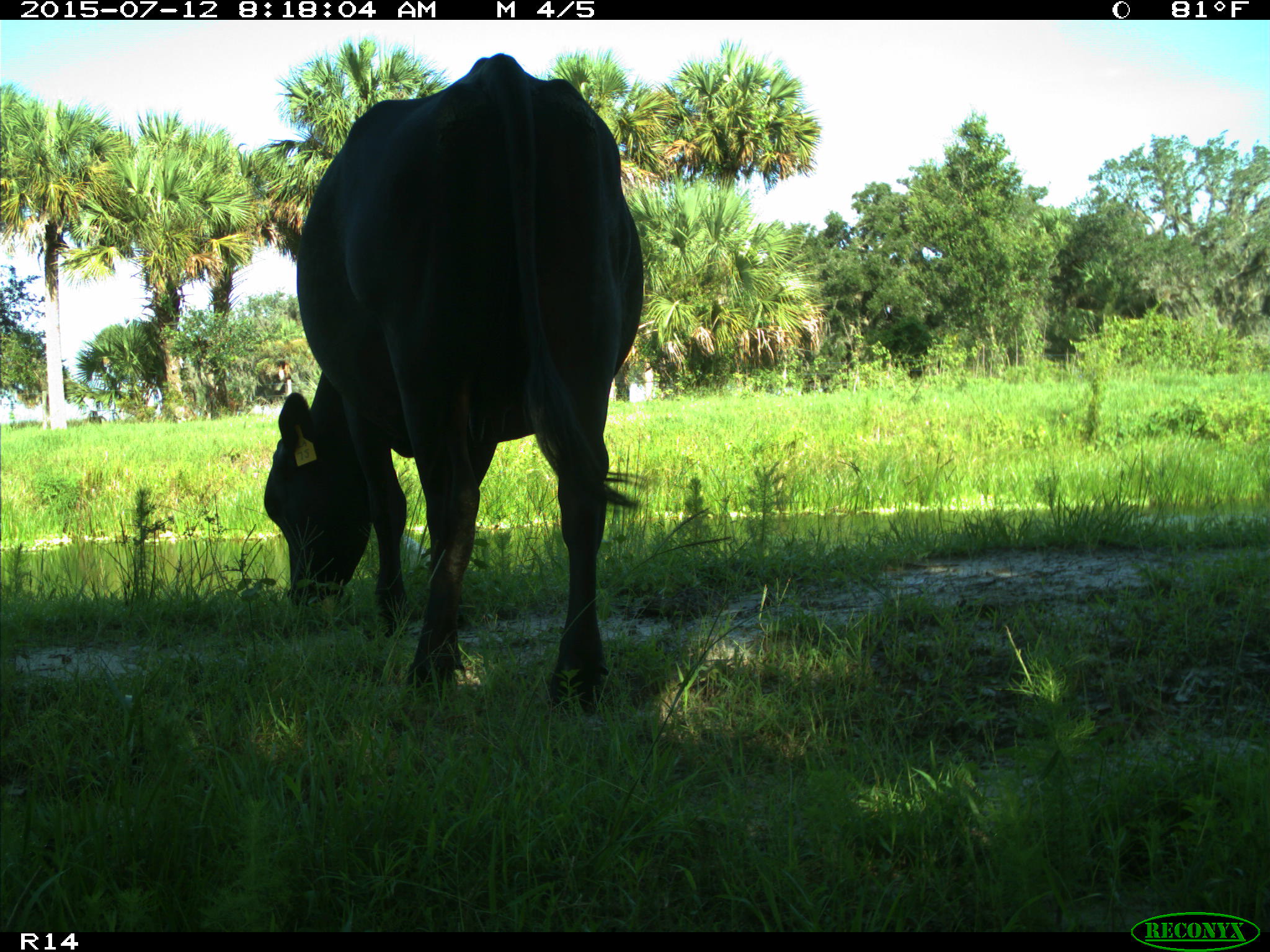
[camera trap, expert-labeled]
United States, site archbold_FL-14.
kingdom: Animalia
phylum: Chordata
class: Mammalia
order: Artiodactyla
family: Bovidae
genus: Bos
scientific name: Bos taurus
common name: domestic cow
Bos taurus (domestic cow).